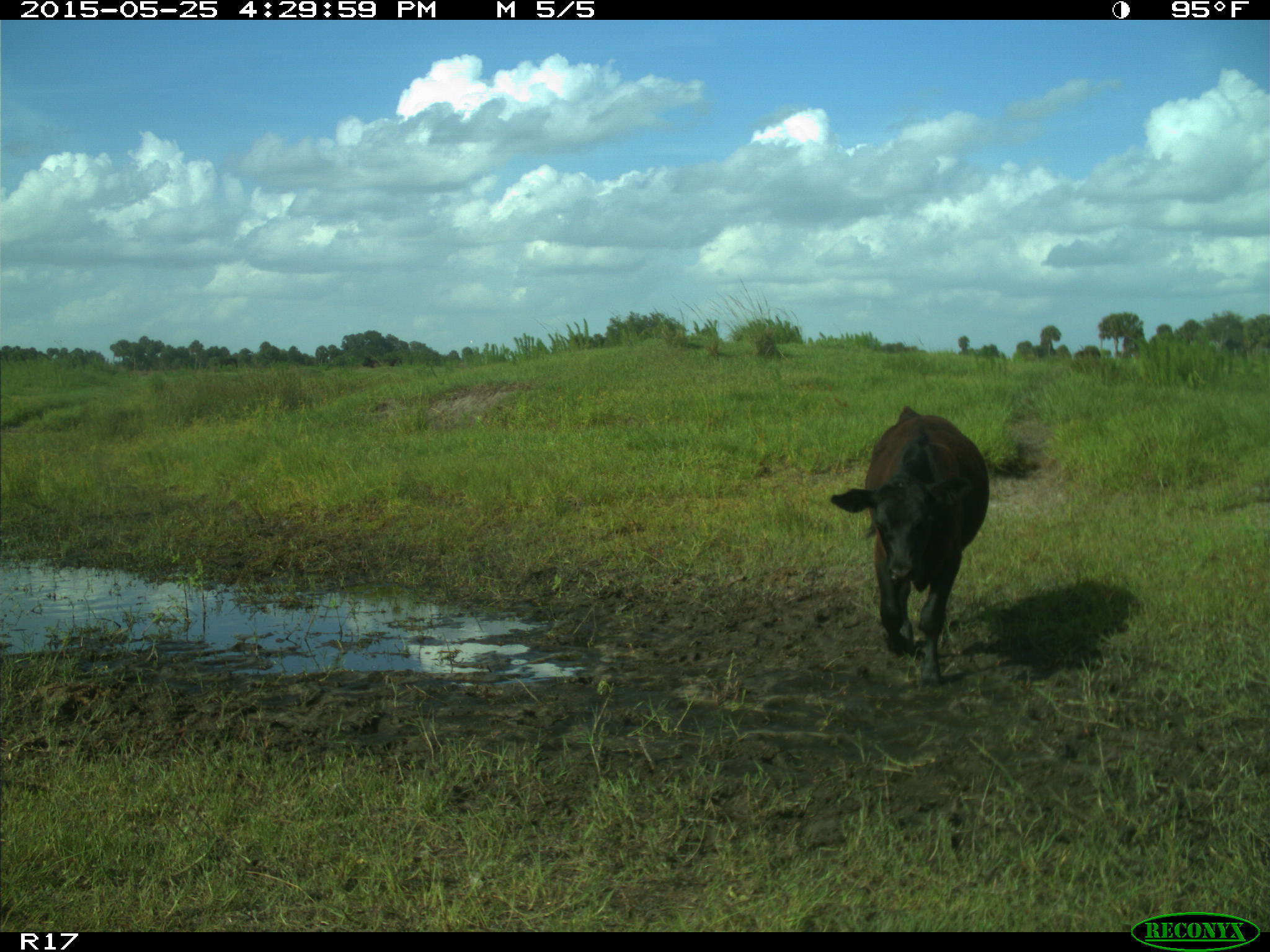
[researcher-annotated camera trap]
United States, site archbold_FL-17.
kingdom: Animalia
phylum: Chordata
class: Mammalia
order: Artiodactyla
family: Bovidae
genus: Bos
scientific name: Bos taurus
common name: domestic cow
Bos taurus (domestic cow).